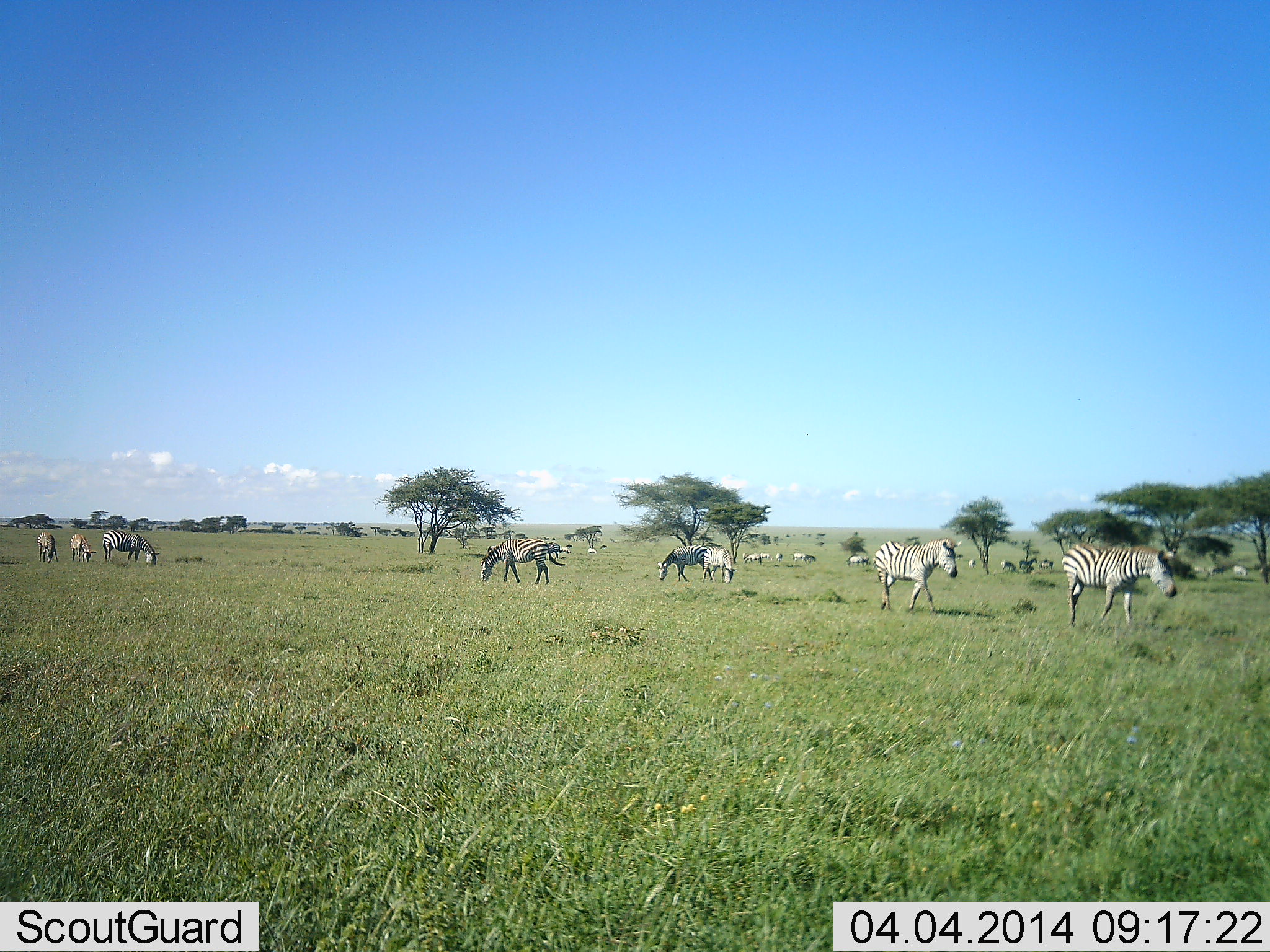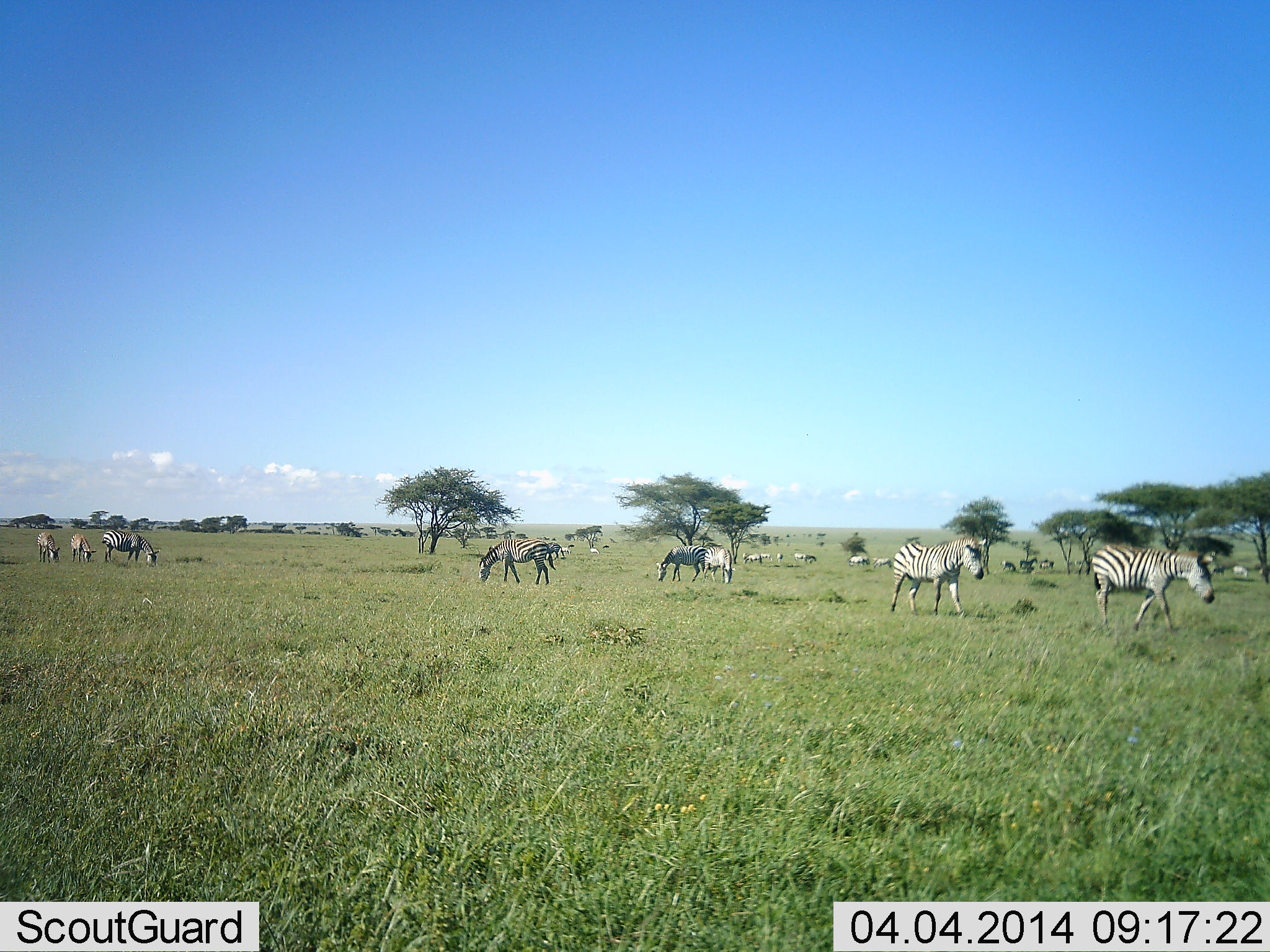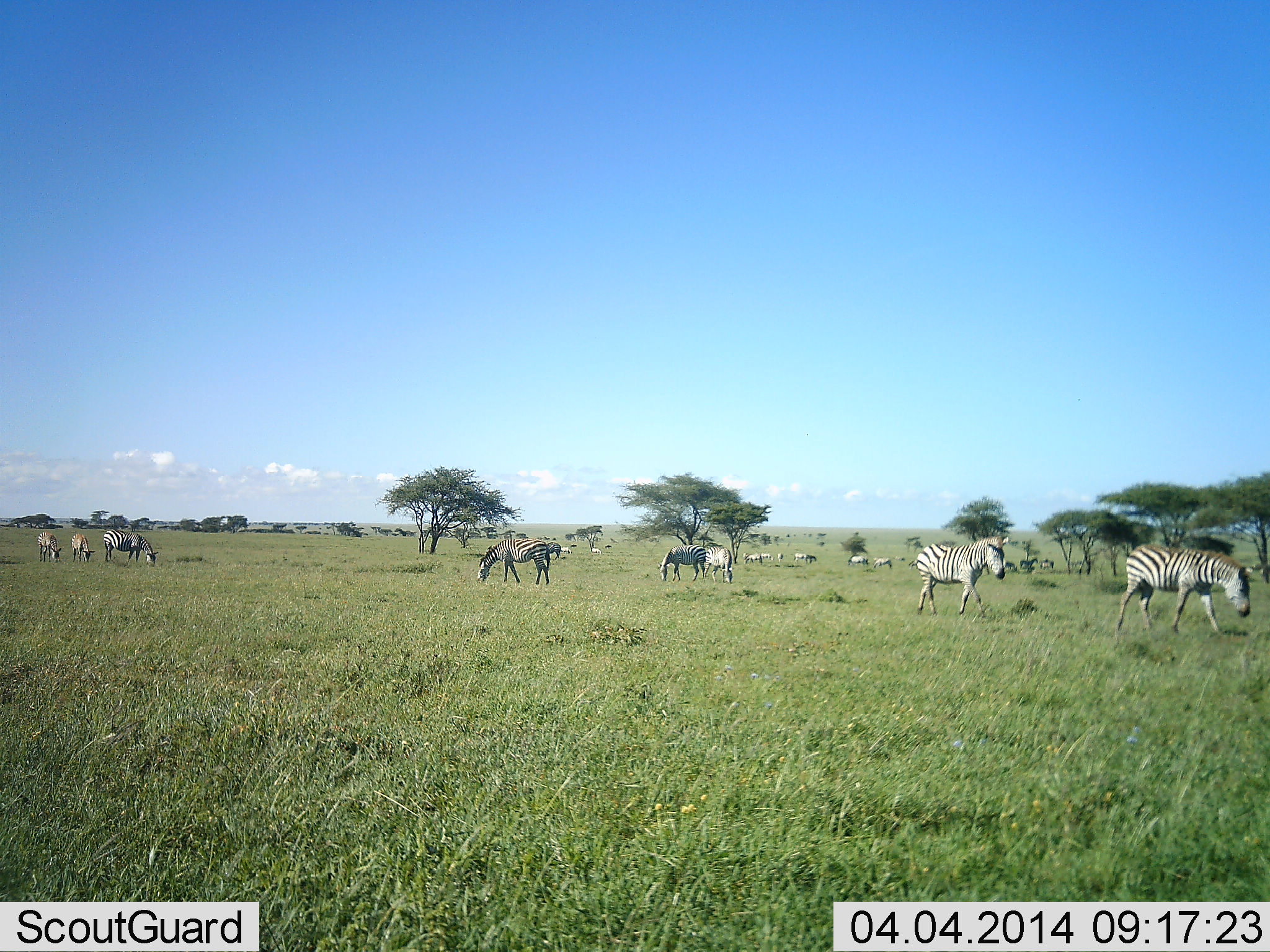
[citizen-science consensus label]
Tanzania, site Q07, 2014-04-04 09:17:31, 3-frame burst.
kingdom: Animalia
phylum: Chordata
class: Mammalia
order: Perissodactyla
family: Equidae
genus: Equus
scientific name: Equus quagga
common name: plains zebra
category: zebra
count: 11-50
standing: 55%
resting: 0%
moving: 82%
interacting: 0%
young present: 9%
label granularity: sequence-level